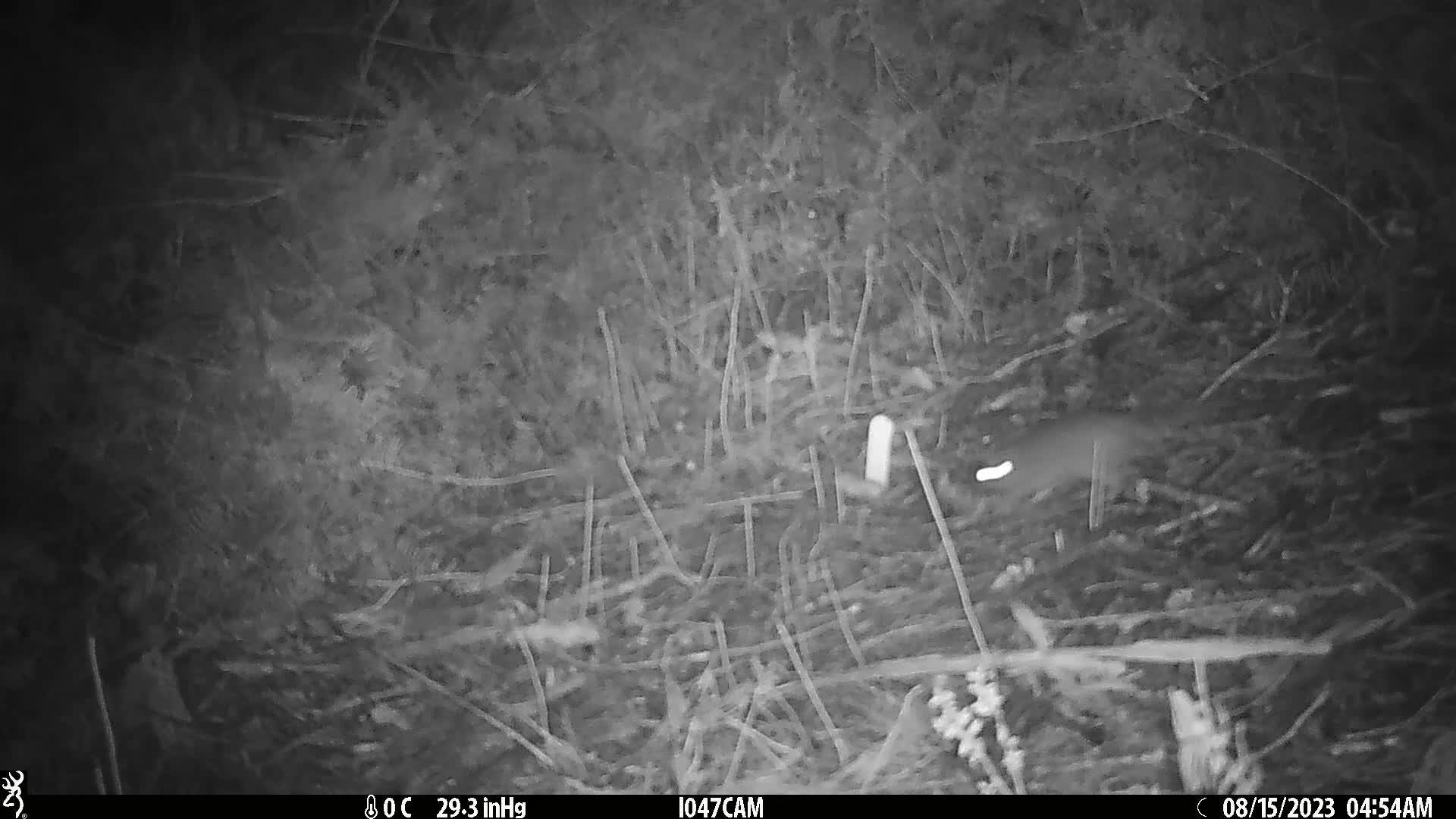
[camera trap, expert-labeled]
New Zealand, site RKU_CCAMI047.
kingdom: Animalia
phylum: Chordata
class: Mammalia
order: Rodentia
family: Muridae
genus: Rattus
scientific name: Rattus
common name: rat